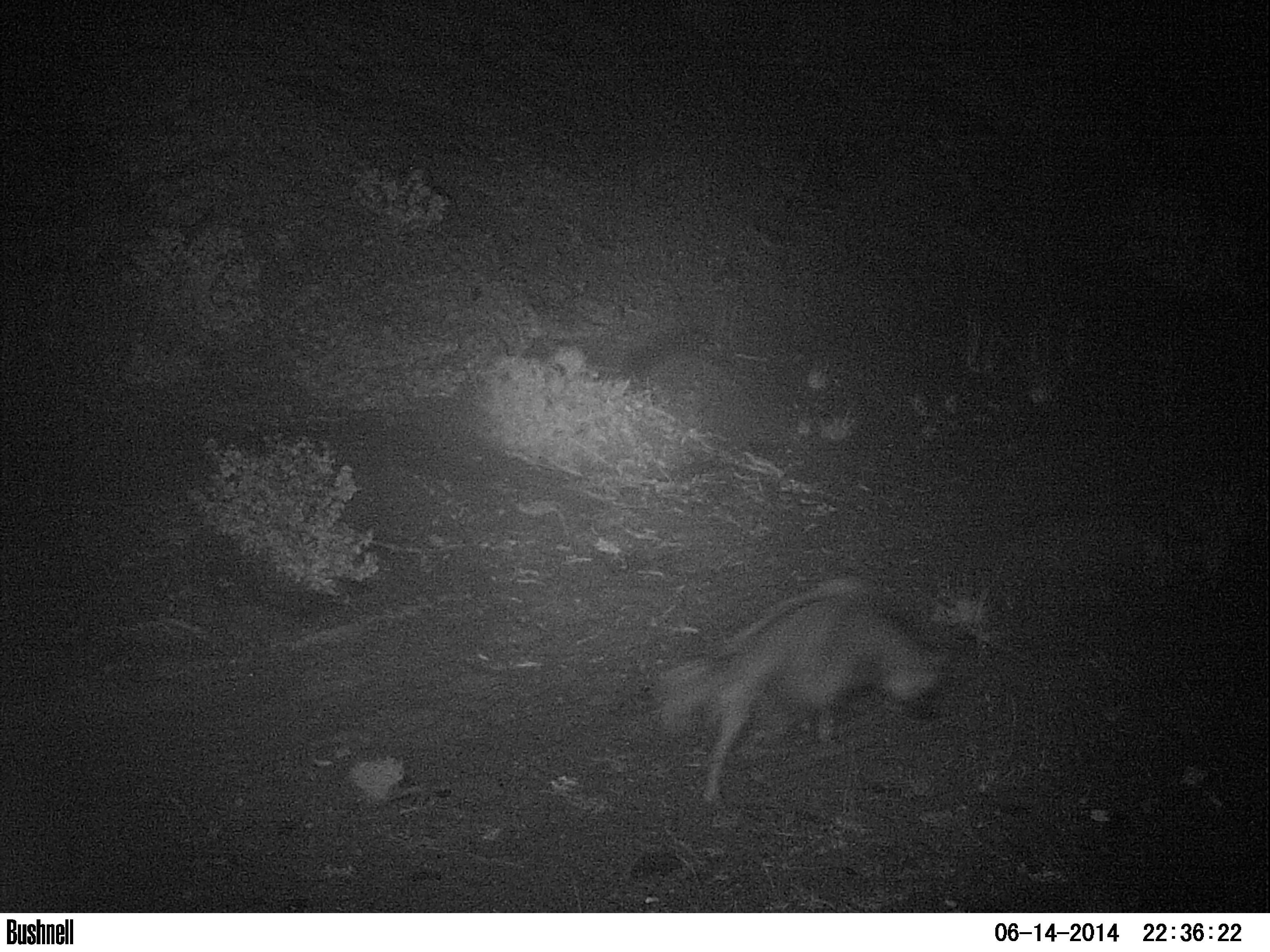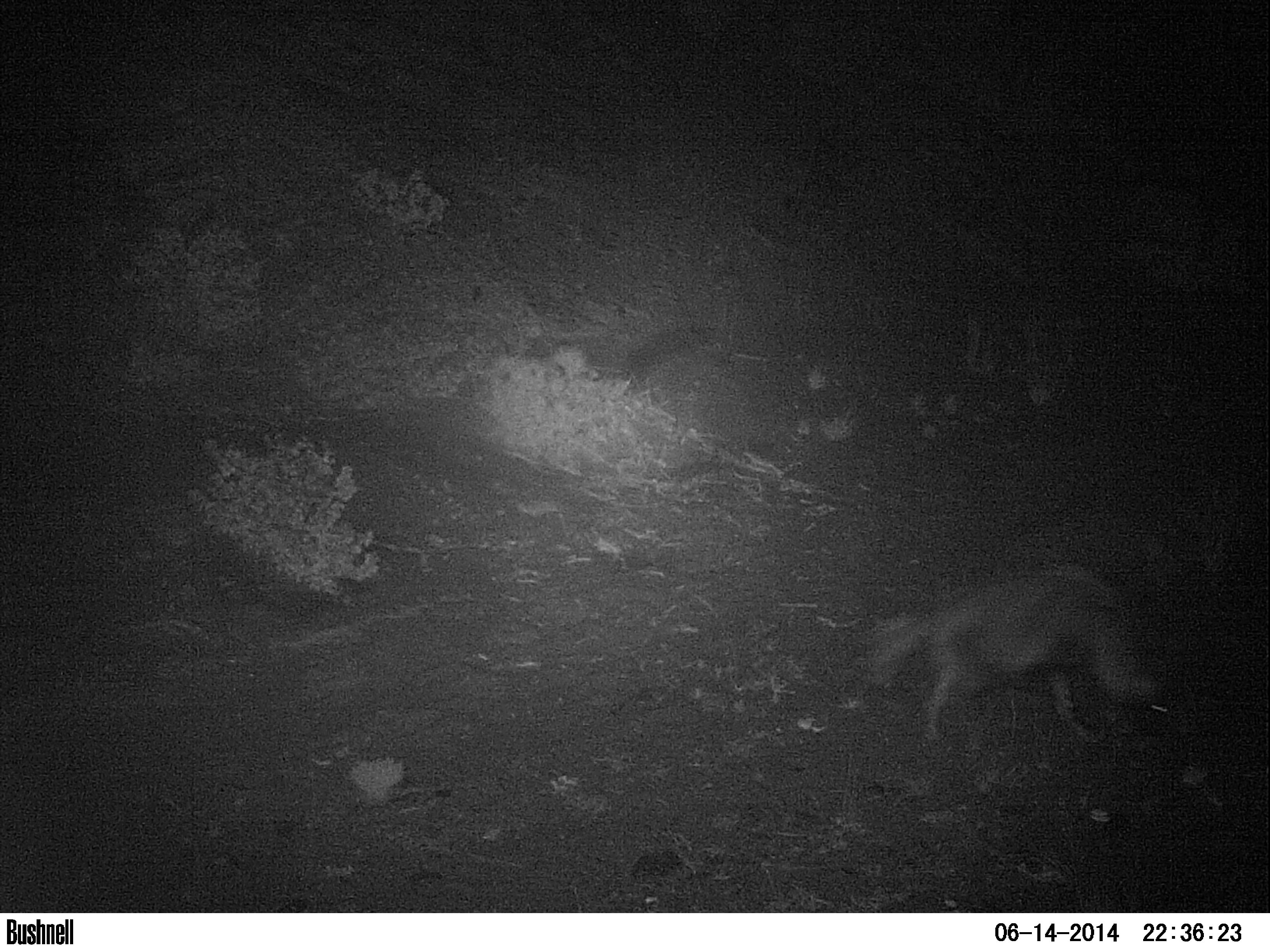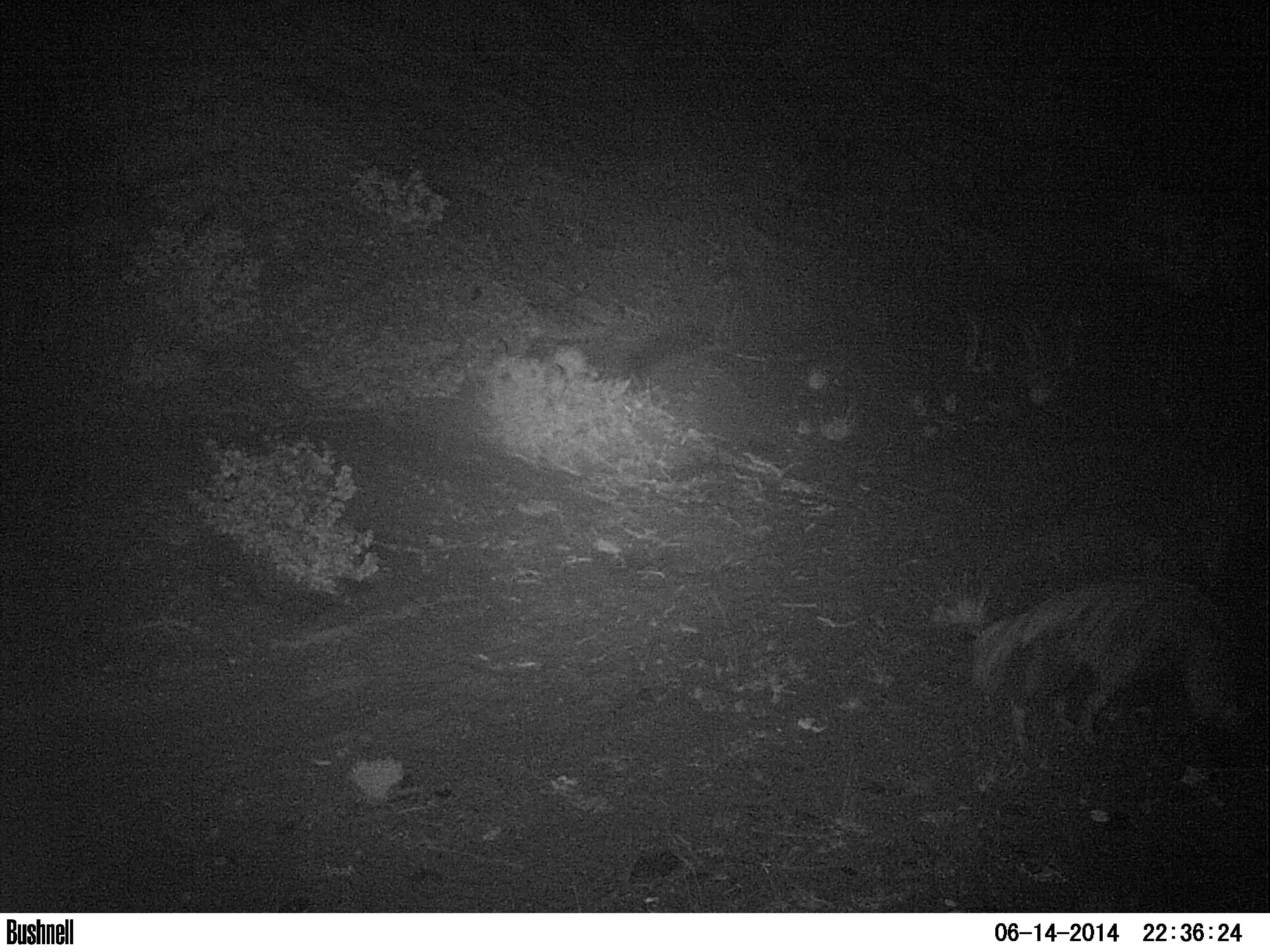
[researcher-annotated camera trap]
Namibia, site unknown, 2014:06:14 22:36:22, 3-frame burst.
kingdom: Animalia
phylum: Chordata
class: Mammalia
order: Carnivora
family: Hyaenidae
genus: Parahyaena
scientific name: Parahyaena brunnea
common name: brown hyena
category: hyaena brunnea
Hyaena brunnea (brown hyena) (Parahyaena brunnea).